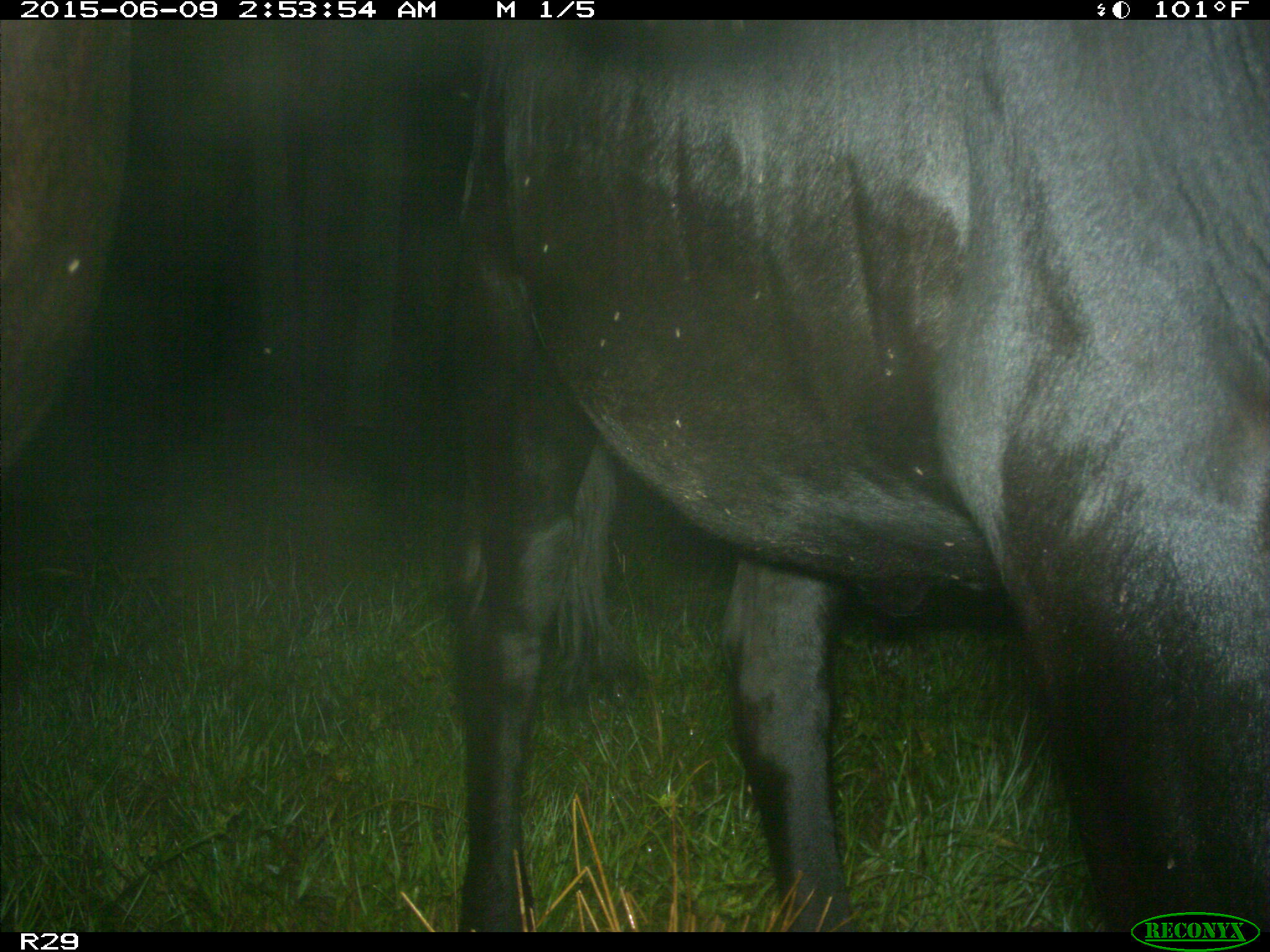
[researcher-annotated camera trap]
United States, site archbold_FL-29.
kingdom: Animalia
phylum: Chordata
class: Mammalia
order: Artiodactyla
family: Bovidae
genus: Bos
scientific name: Bos taurus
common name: domestic cow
Bos taurus (domestic cow).